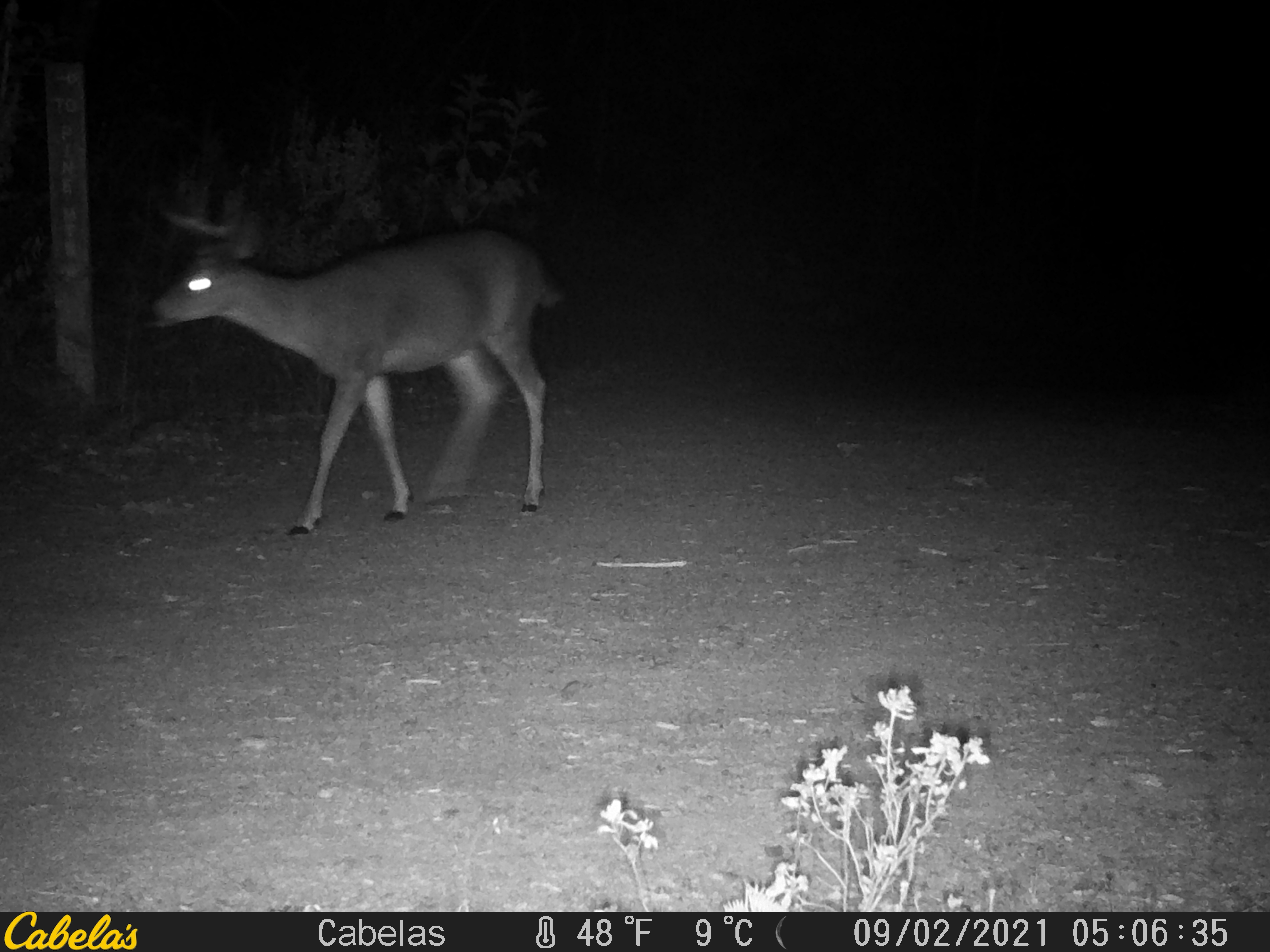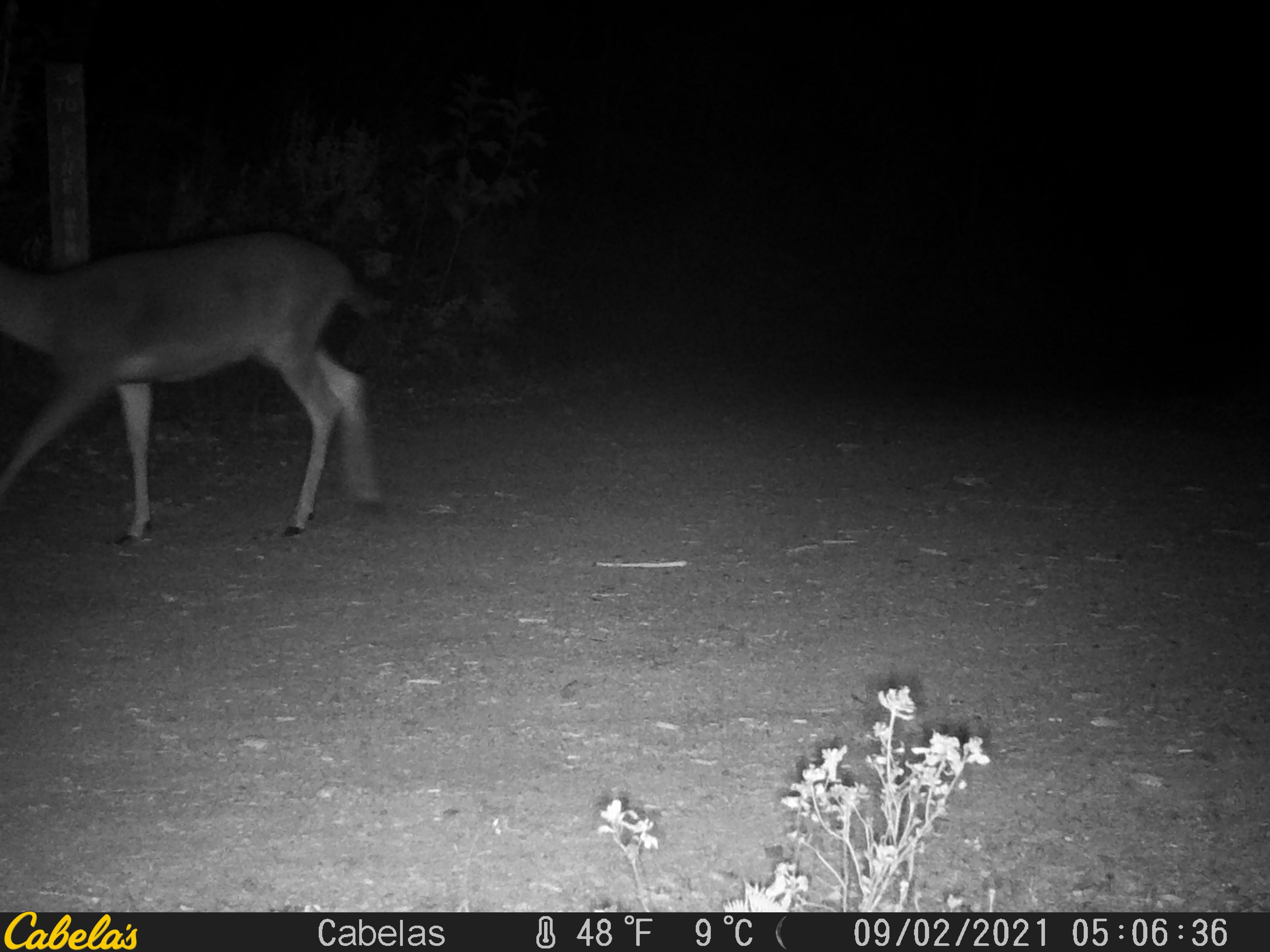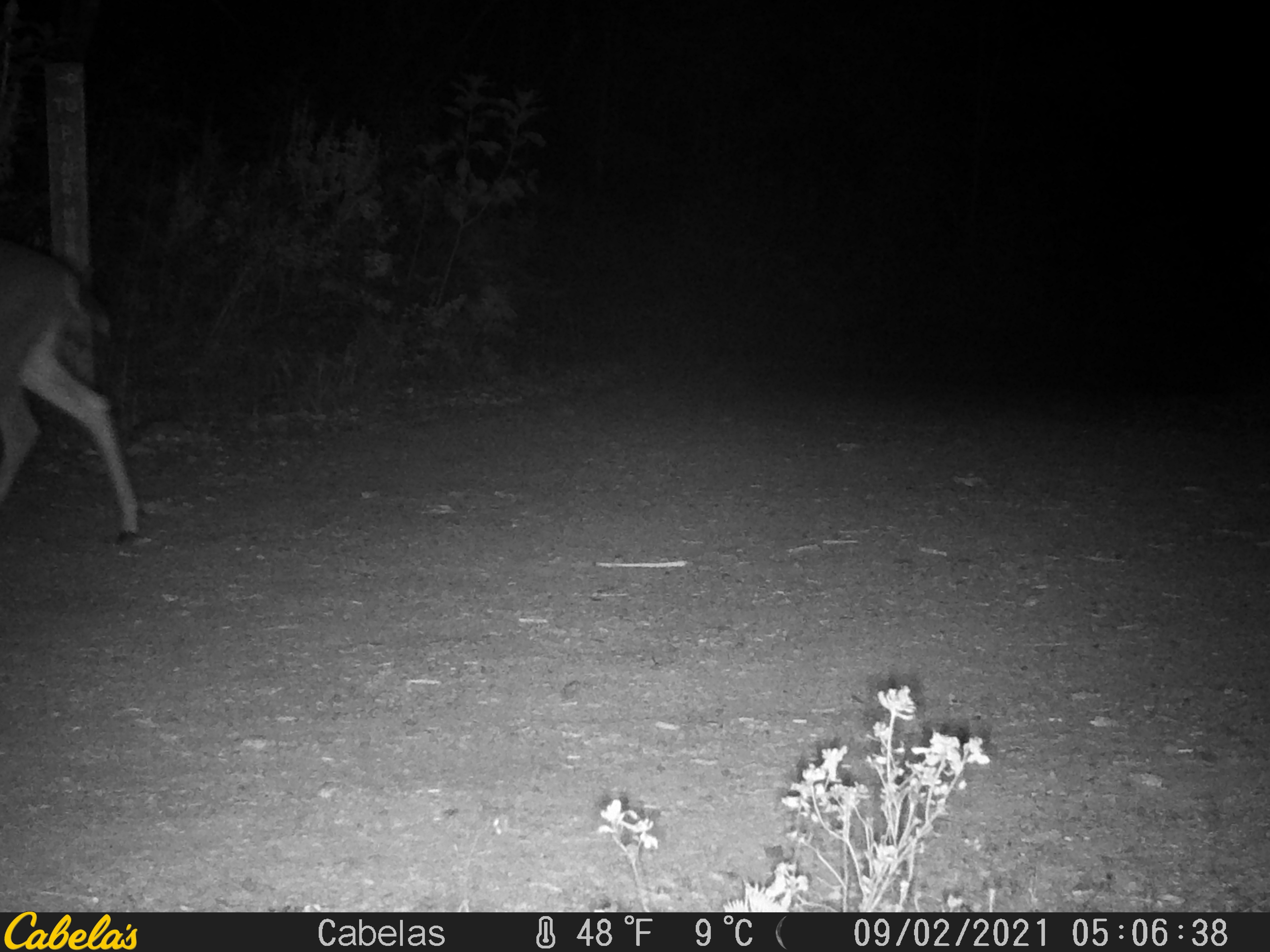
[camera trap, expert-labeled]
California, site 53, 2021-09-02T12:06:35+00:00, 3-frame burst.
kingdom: Animalia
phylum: Chordata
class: Mammalia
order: Artiodactyla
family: Cervidae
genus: Odocoileus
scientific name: Odocoileus hemionus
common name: mule deer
Mule deer (Odocoileus hemionus).